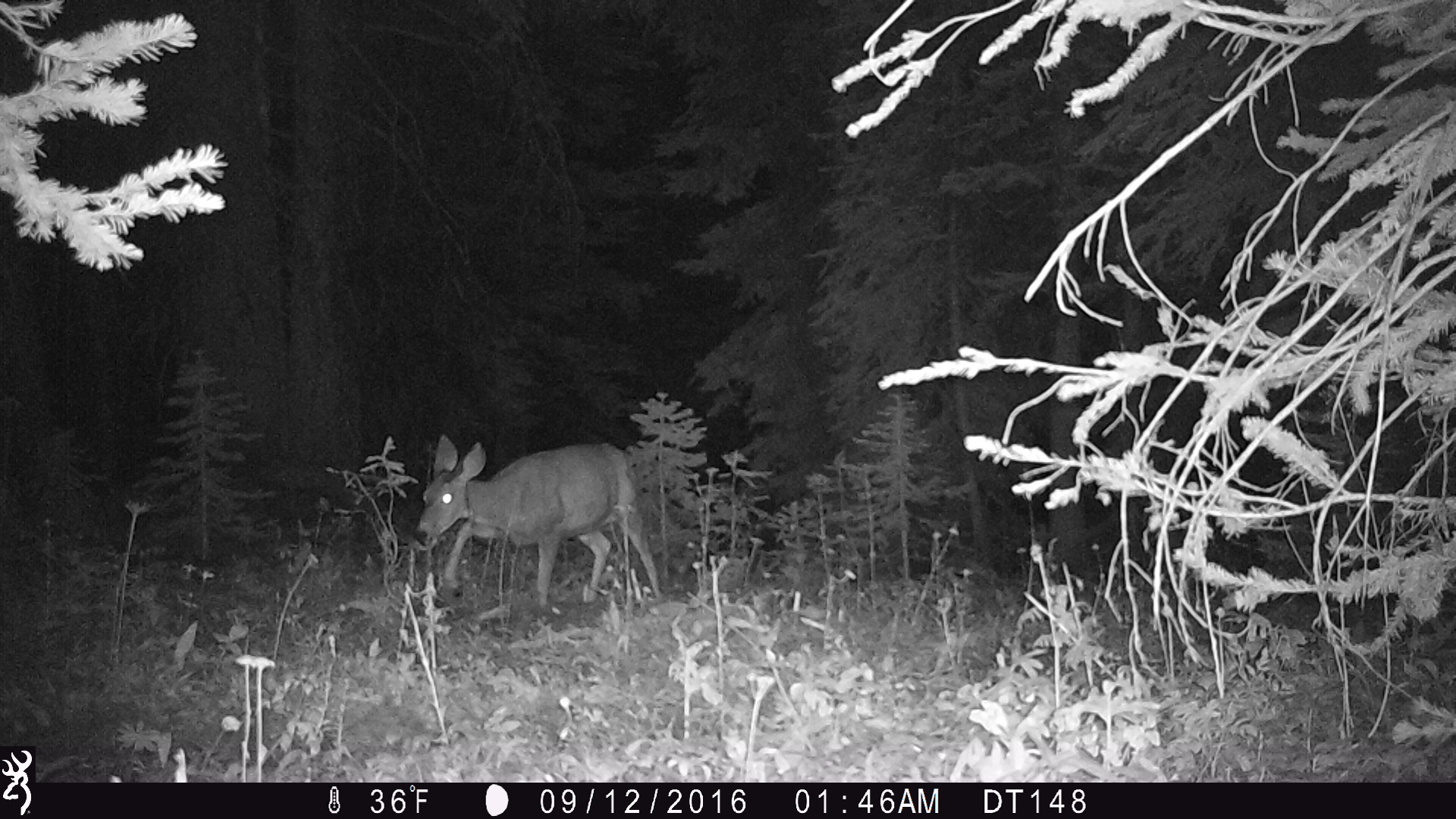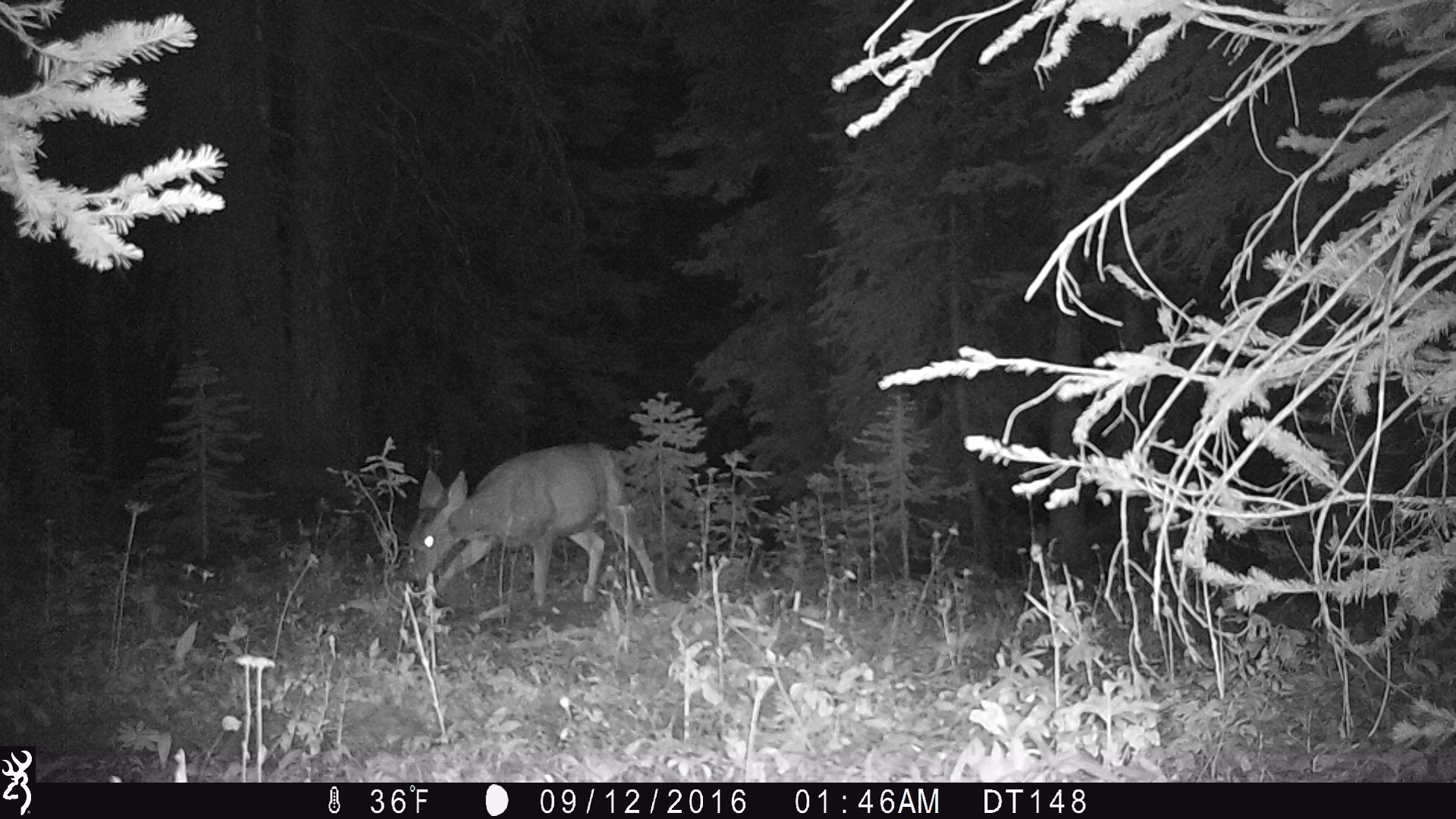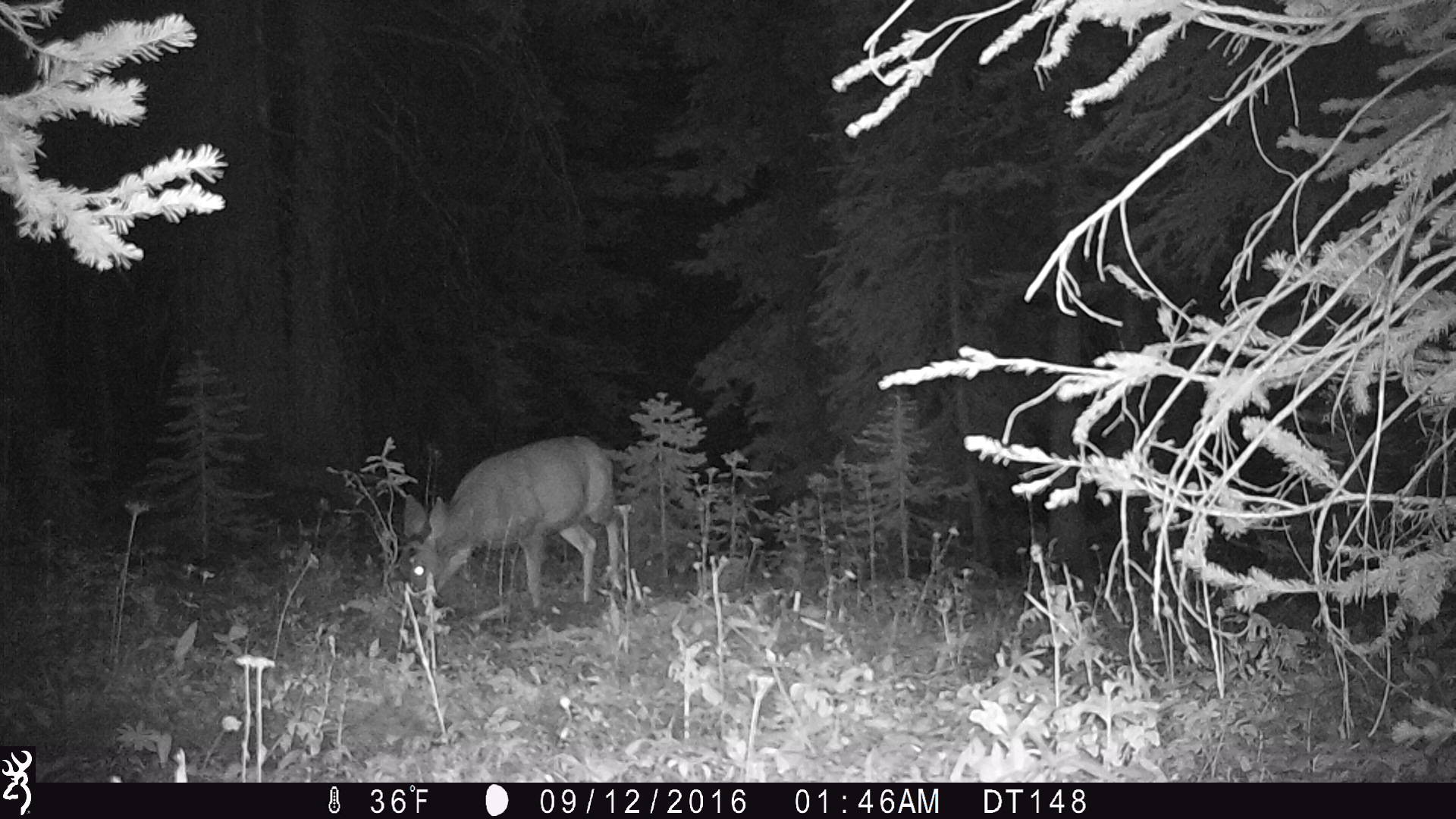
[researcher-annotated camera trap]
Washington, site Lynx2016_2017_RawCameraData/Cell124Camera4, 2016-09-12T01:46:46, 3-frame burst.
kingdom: Animalia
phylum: Chordata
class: Mammalia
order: Artiodactyla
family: Cervidae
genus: Odocoileus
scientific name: Odocoileus hemionus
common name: mule deer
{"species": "Odocoileus hemionus (mule deer)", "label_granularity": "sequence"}